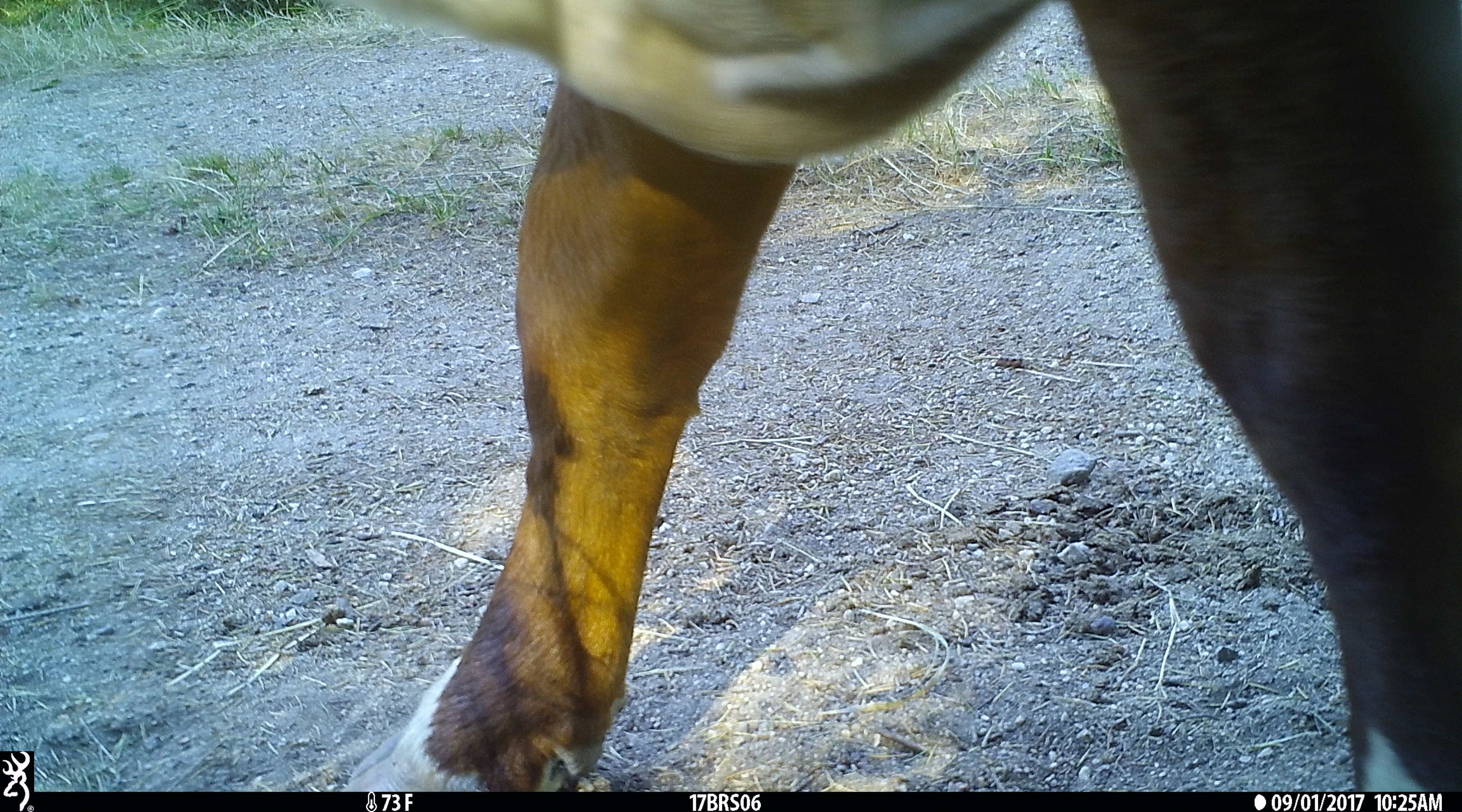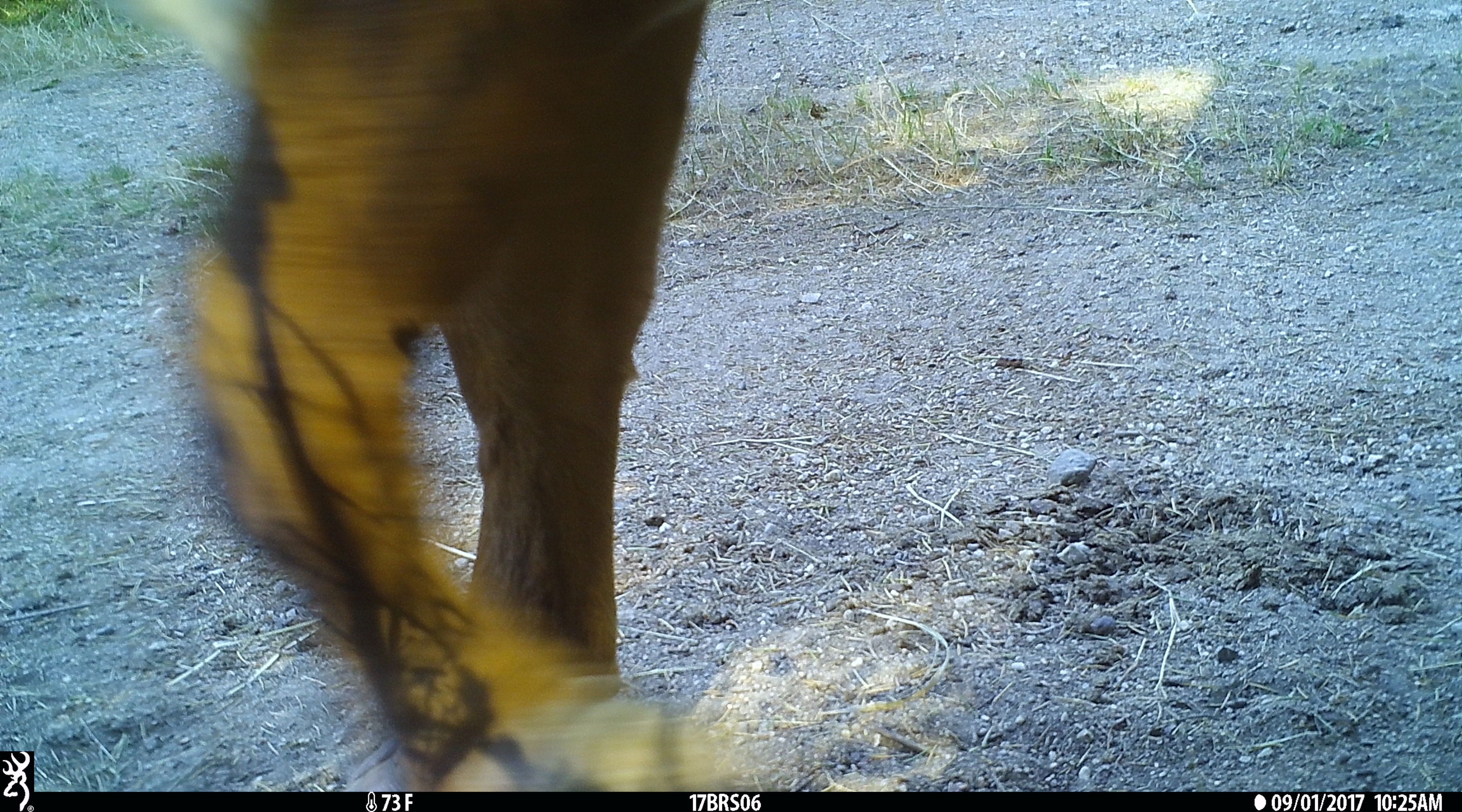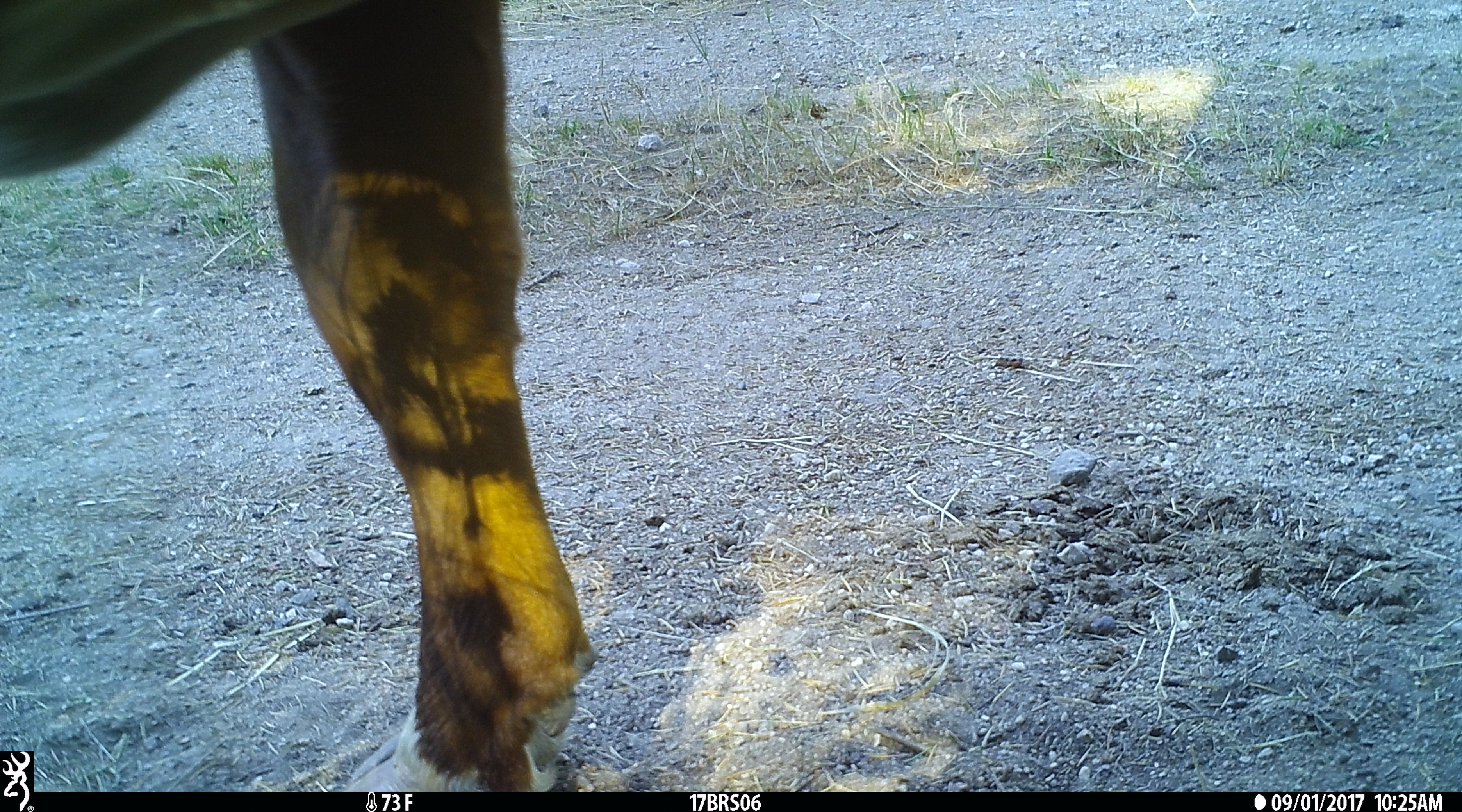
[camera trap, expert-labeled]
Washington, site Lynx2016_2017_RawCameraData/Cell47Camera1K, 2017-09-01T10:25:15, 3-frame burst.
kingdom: Animalia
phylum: Chordata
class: Mammalia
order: Artiodactyla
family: Bovidae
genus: Bos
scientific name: Bos taurus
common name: domestic cattle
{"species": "domestic cattle (Bos taurus)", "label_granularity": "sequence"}